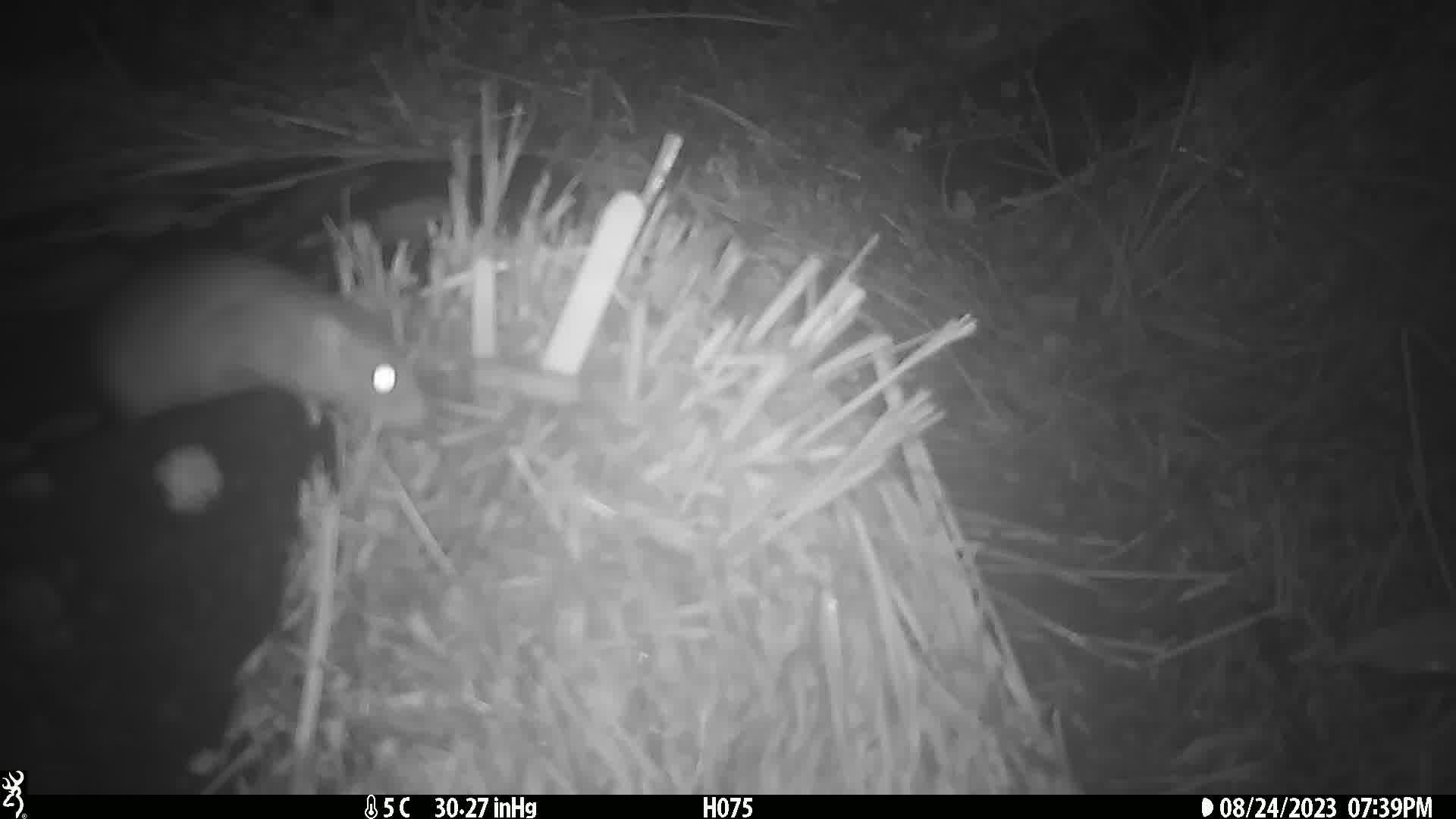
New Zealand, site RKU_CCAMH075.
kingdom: Animalia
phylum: Chordata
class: Mammalia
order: Rodentia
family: Muridae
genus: Rattus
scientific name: Rattus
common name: rat